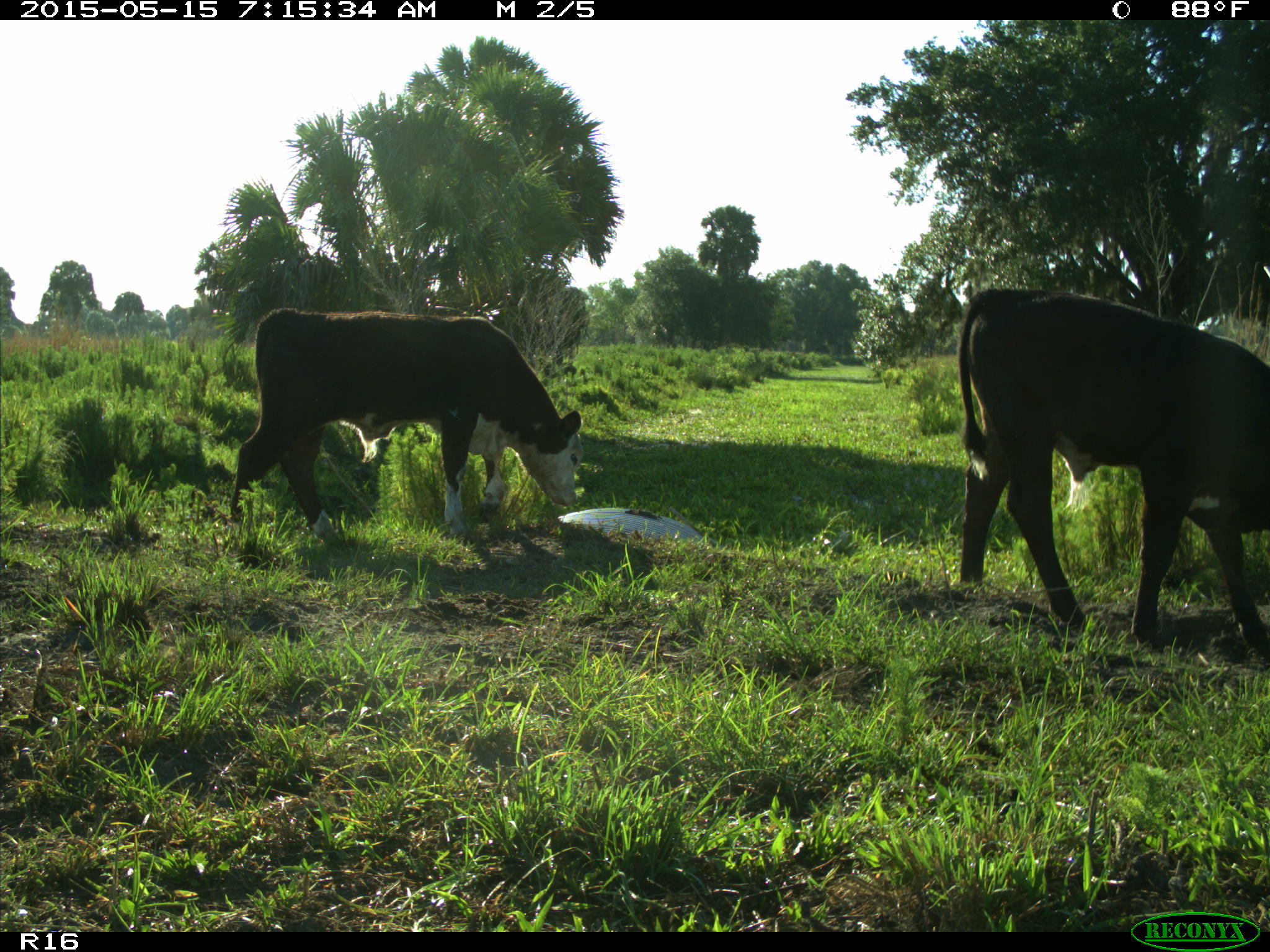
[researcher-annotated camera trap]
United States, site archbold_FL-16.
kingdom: Animalia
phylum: Chordata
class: Mammalia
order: Artiodactyla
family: Bovidae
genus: Bos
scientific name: Bos taurus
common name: domestic cow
Bos taurus (domestic cow).